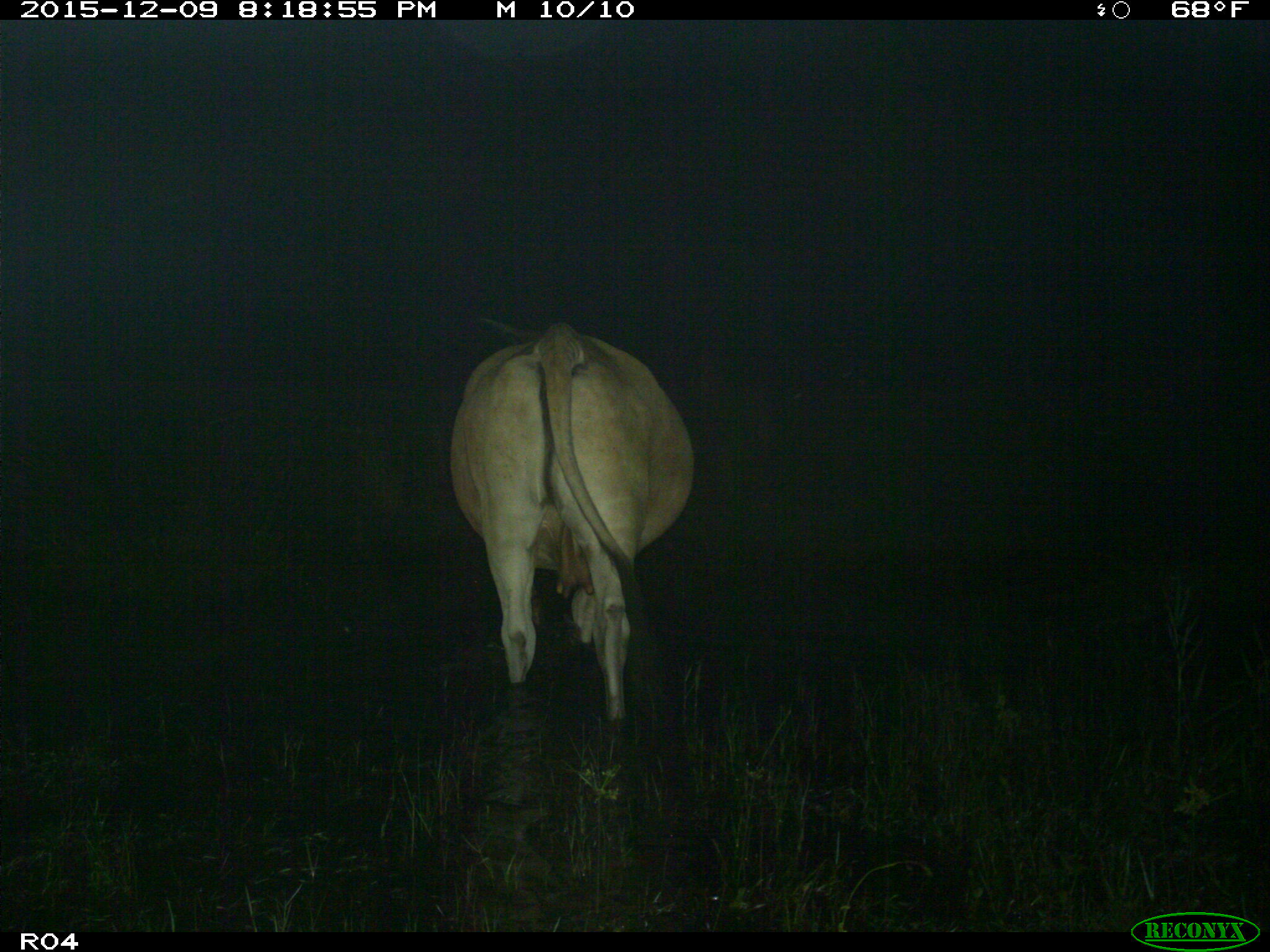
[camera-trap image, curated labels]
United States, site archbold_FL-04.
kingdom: Animalia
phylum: Chordata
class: Mammalia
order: Artiodactyla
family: Bovidae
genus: Bos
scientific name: Bos taurus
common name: domestic cow